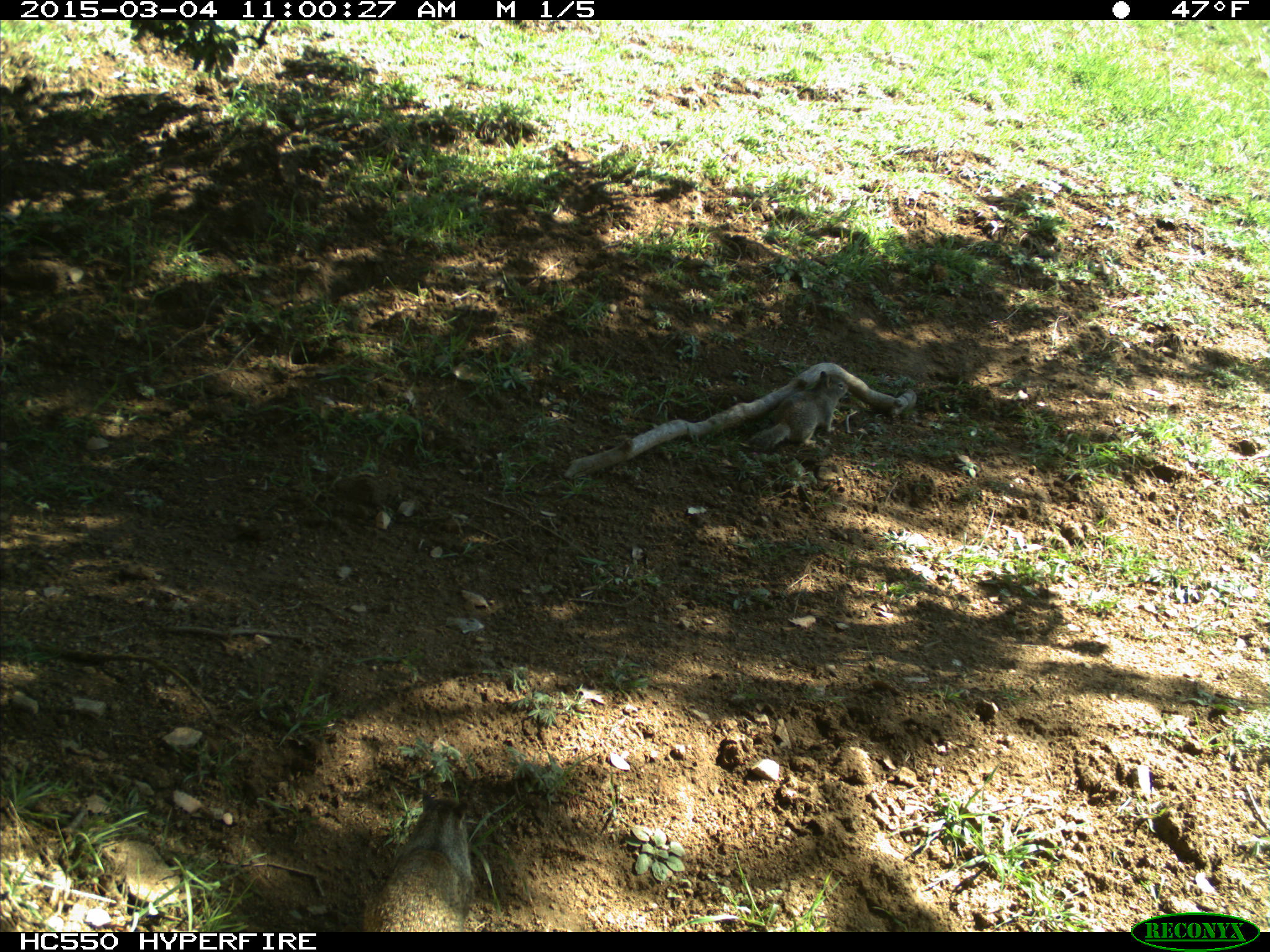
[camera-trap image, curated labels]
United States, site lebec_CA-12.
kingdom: Animalia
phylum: Chordata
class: Mammalia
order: Rodentia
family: Sciuridae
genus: Otospermophilus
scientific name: Otospermophilus beecheyi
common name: california ground squirrel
Otospermophilus beecheyi (california ground squirrel).